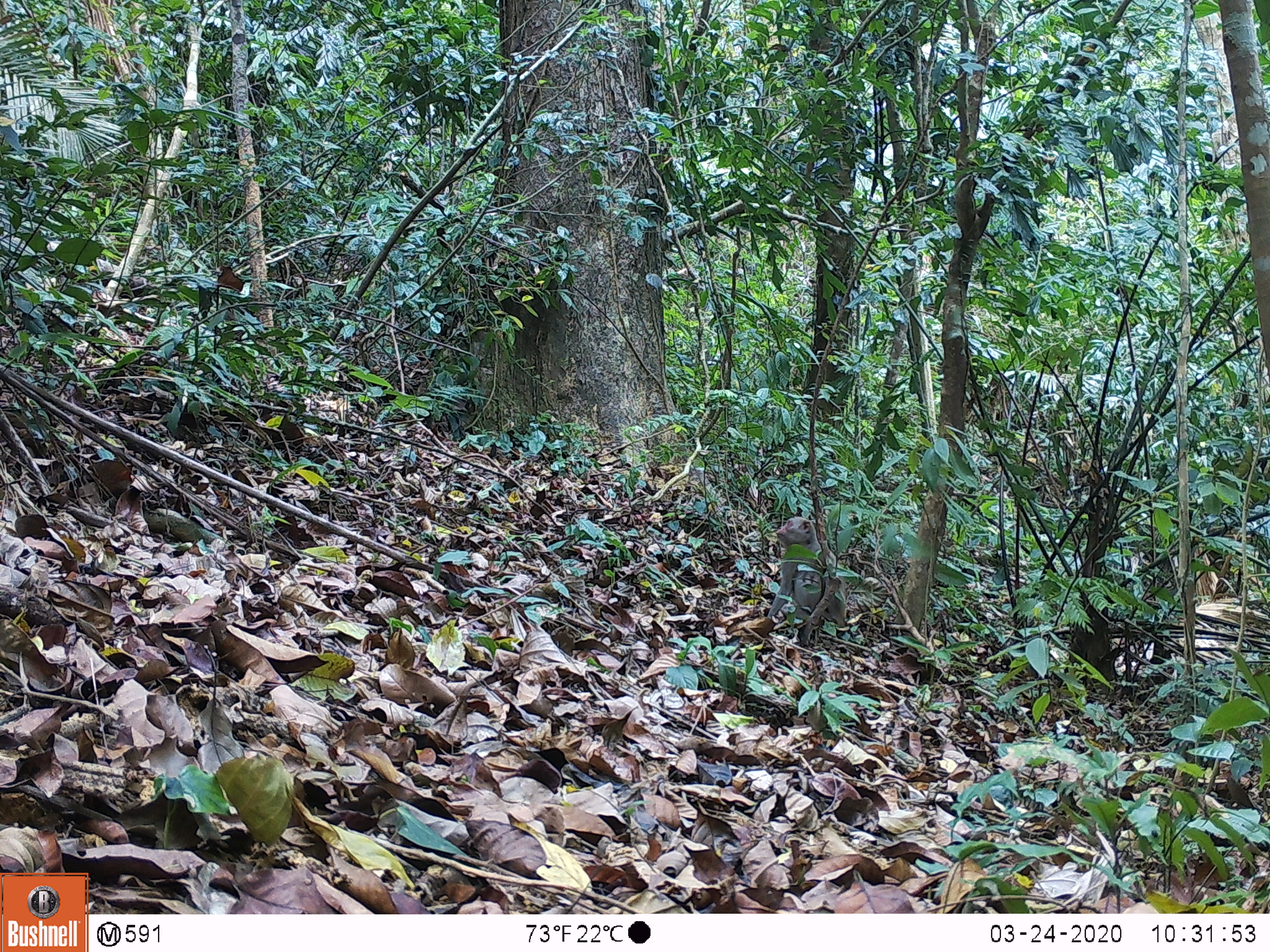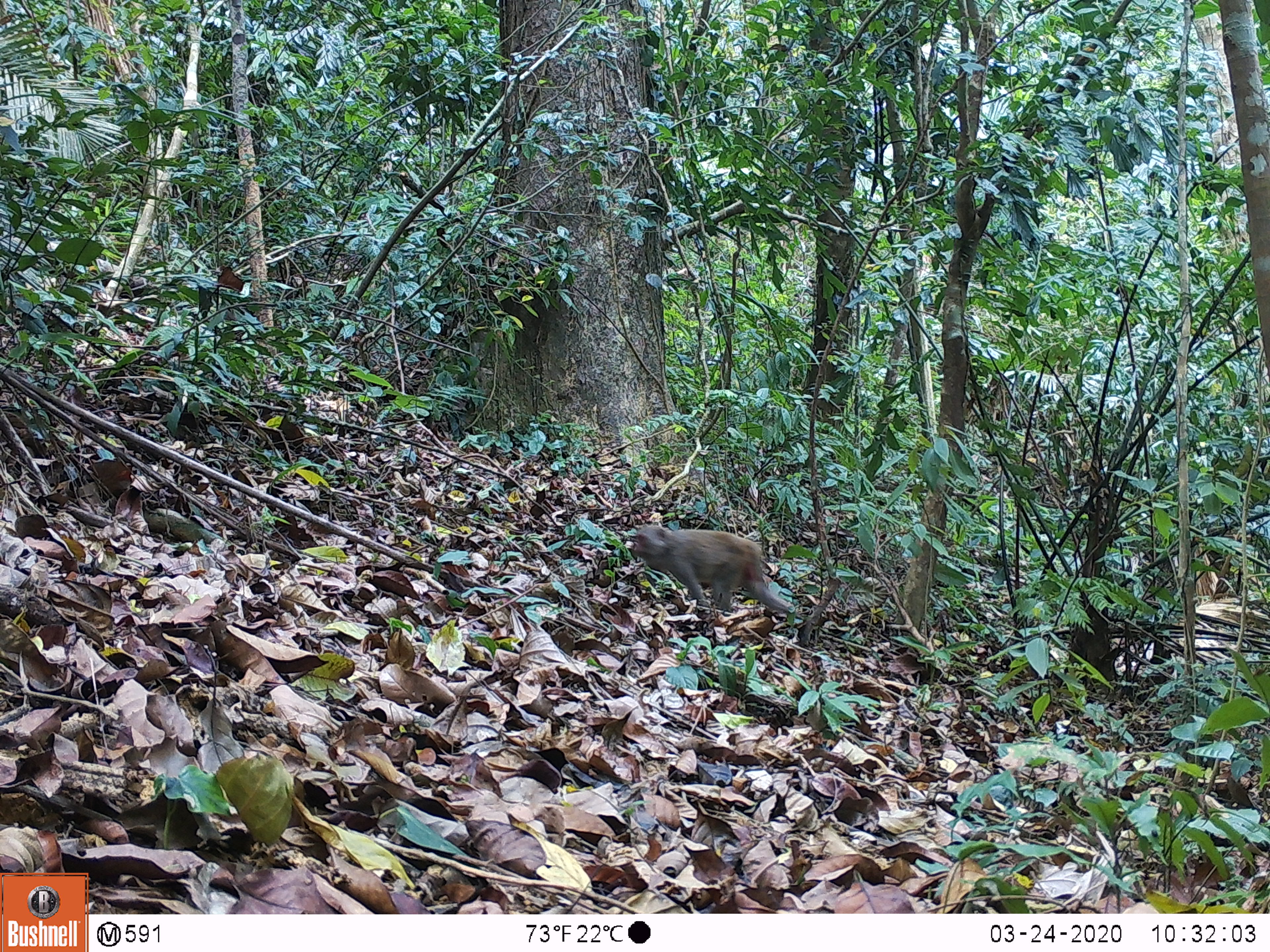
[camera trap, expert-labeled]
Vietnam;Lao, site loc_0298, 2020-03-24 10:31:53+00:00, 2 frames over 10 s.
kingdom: Animalia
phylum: Chordata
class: Mammalia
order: Primates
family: Cercopithecidae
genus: Macaca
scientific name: Macaca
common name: macaques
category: assam or rhesus macaque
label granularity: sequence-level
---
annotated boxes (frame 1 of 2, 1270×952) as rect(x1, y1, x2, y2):
assam or rhesus macaque: rect(766, 516, 844, 625)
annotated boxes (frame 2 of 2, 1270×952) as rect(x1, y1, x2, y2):
assam or rhesus macaque: rect(631, 525, 794, 613)